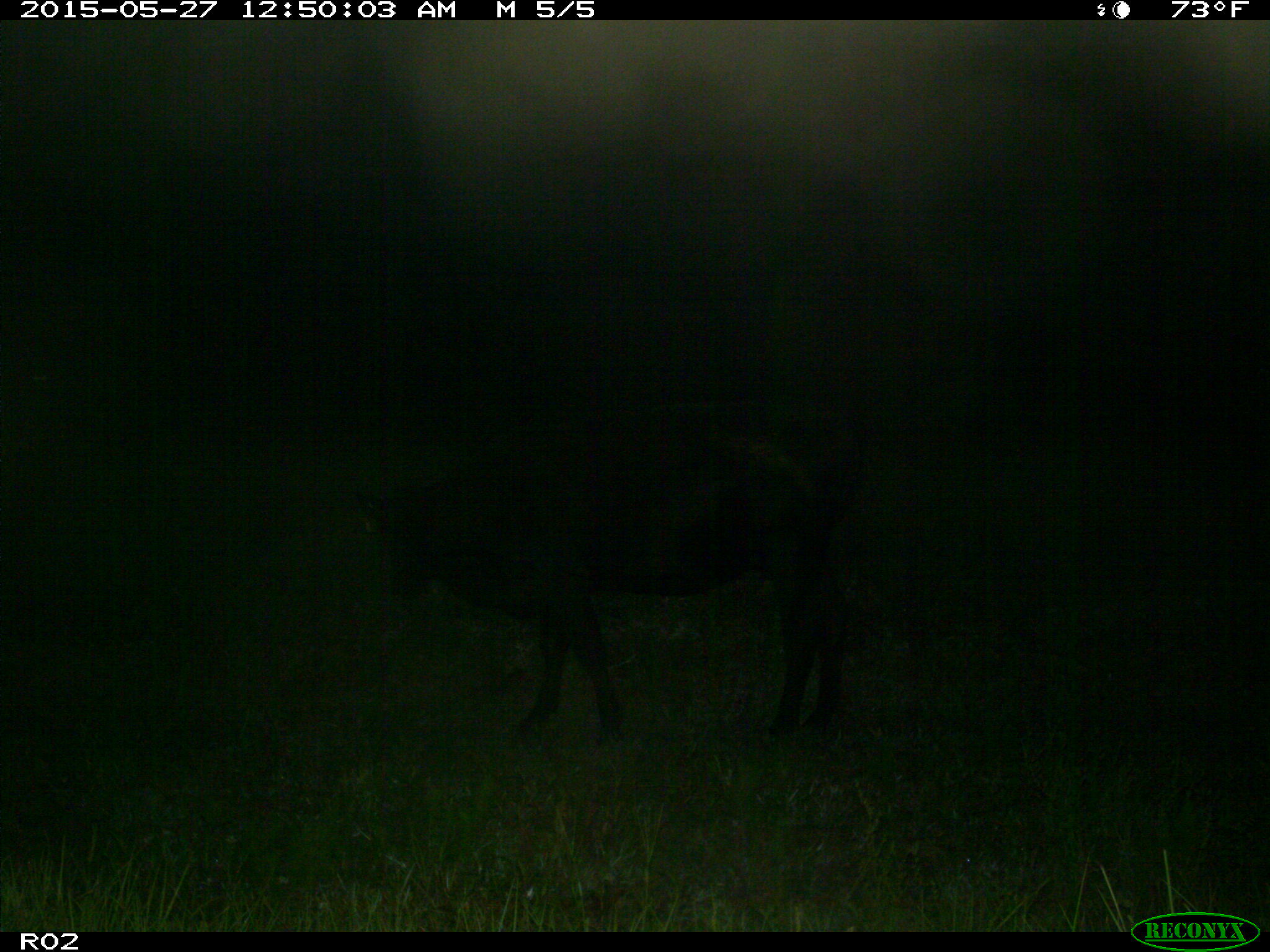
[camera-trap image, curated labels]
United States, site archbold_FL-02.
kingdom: Animalia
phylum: Chordata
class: Mammalia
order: Artiodactyla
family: Bovidae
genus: Bos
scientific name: Bos taurus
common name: domestic cow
Bos taurus (domestic cow).